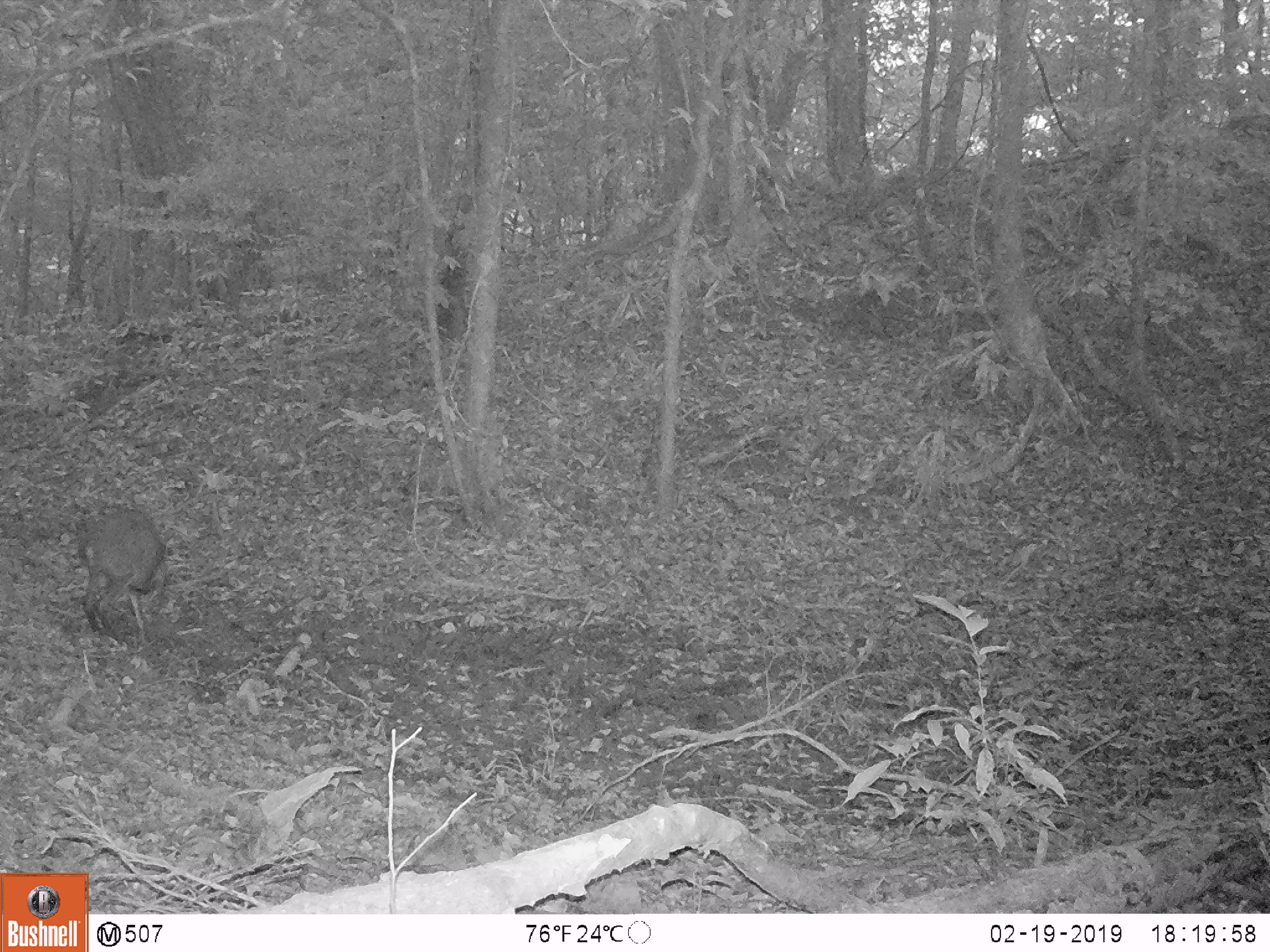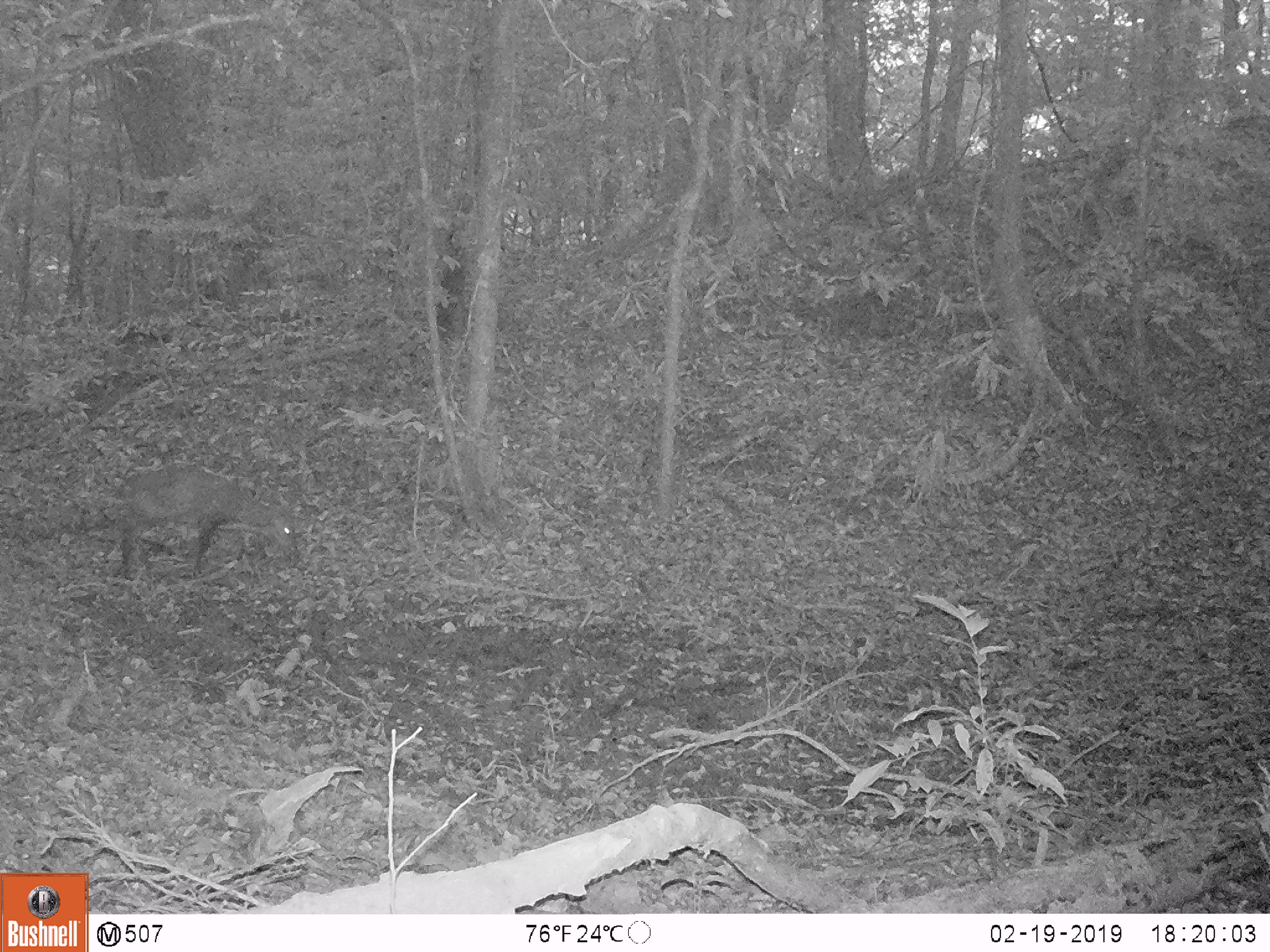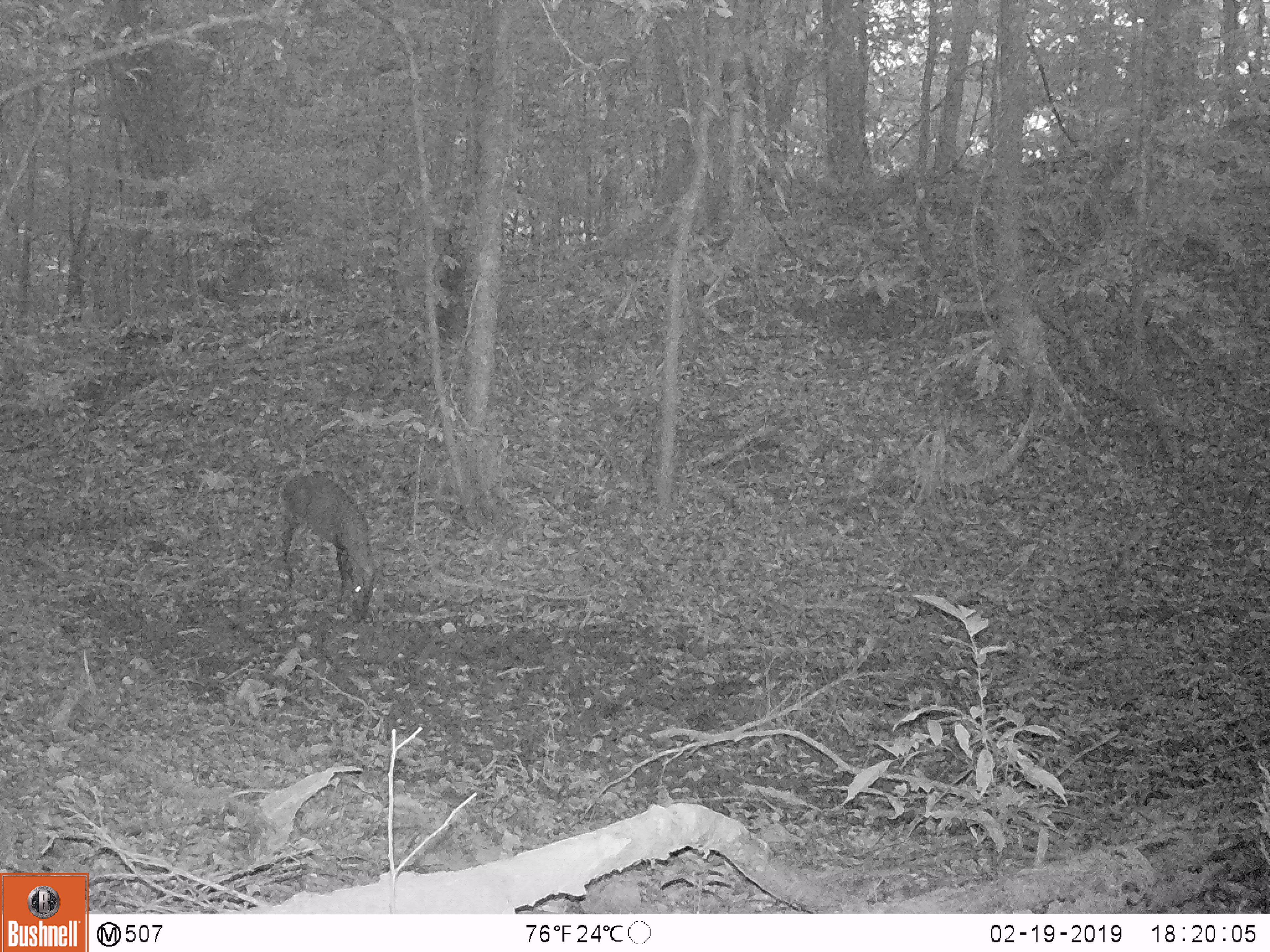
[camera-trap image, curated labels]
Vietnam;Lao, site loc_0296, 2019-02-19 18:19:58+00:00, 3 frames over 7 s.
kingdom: Animalia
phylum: Chordata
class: Mammalia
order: Artiodactyla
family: Cervidae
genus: Muntiacus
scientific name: Muntiacus vuquangensis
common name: large-antlered muntjac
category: large antlered muntjac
Large antlered muntjac (large-antlered muntjac) (Muntiacus vuquangensis). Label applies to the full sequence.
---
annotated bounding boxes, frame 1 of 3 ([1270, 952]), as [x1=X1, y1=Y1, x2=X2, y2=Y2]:
large antlered muntjac: [x1=74, y1=506, x2=171, y2=645]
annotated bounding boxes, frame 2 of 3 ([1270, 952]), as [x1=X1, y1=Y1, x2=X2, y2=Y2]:
large antlered muntjac: [x1=118, y1=465, x2=296, y2=581]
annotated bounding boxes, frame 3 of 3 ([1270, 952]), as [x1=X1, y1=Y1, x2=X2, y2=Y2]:
large antlered muntjac: [x1=278, y1=473, x2=391, y2=620]